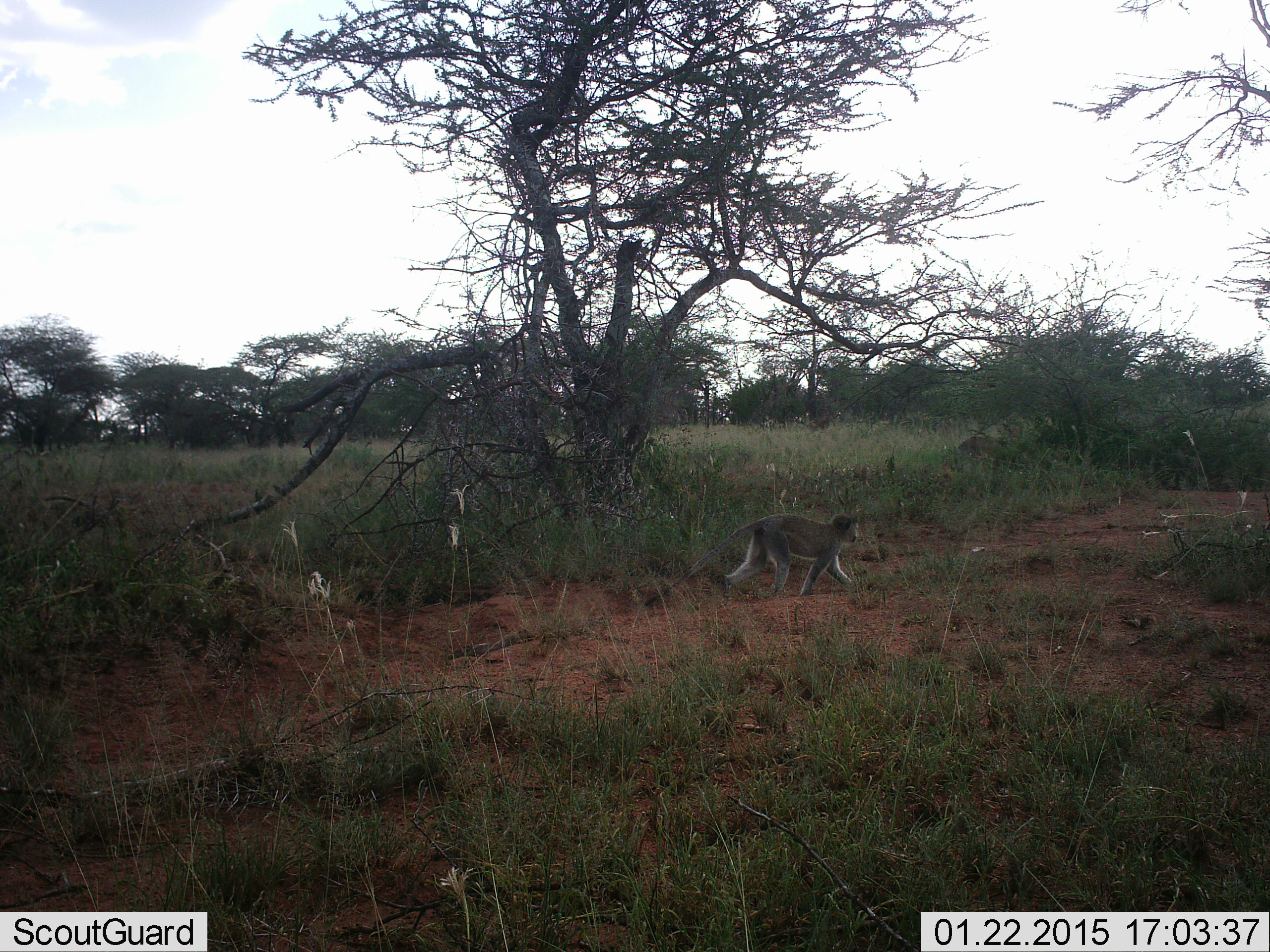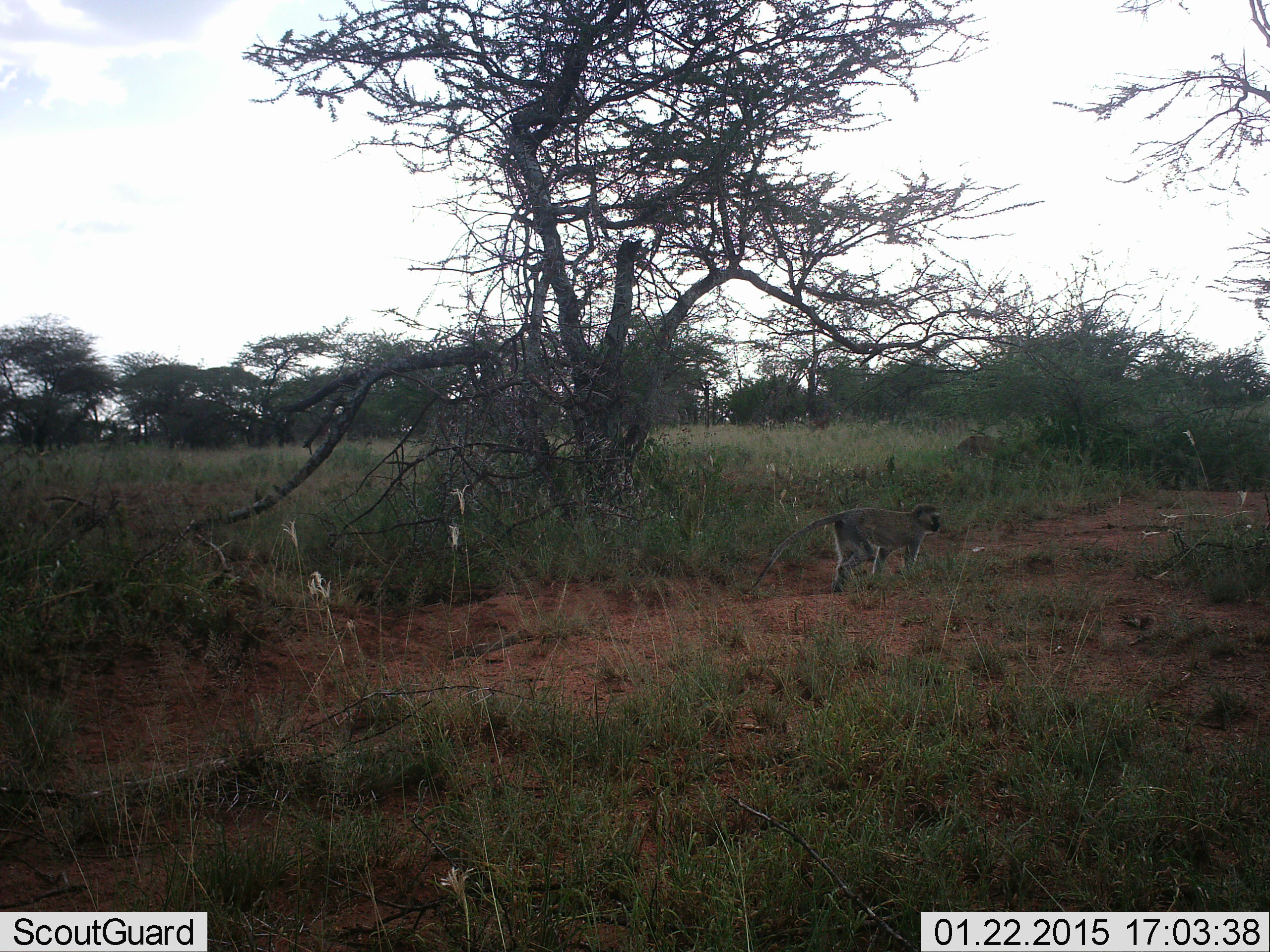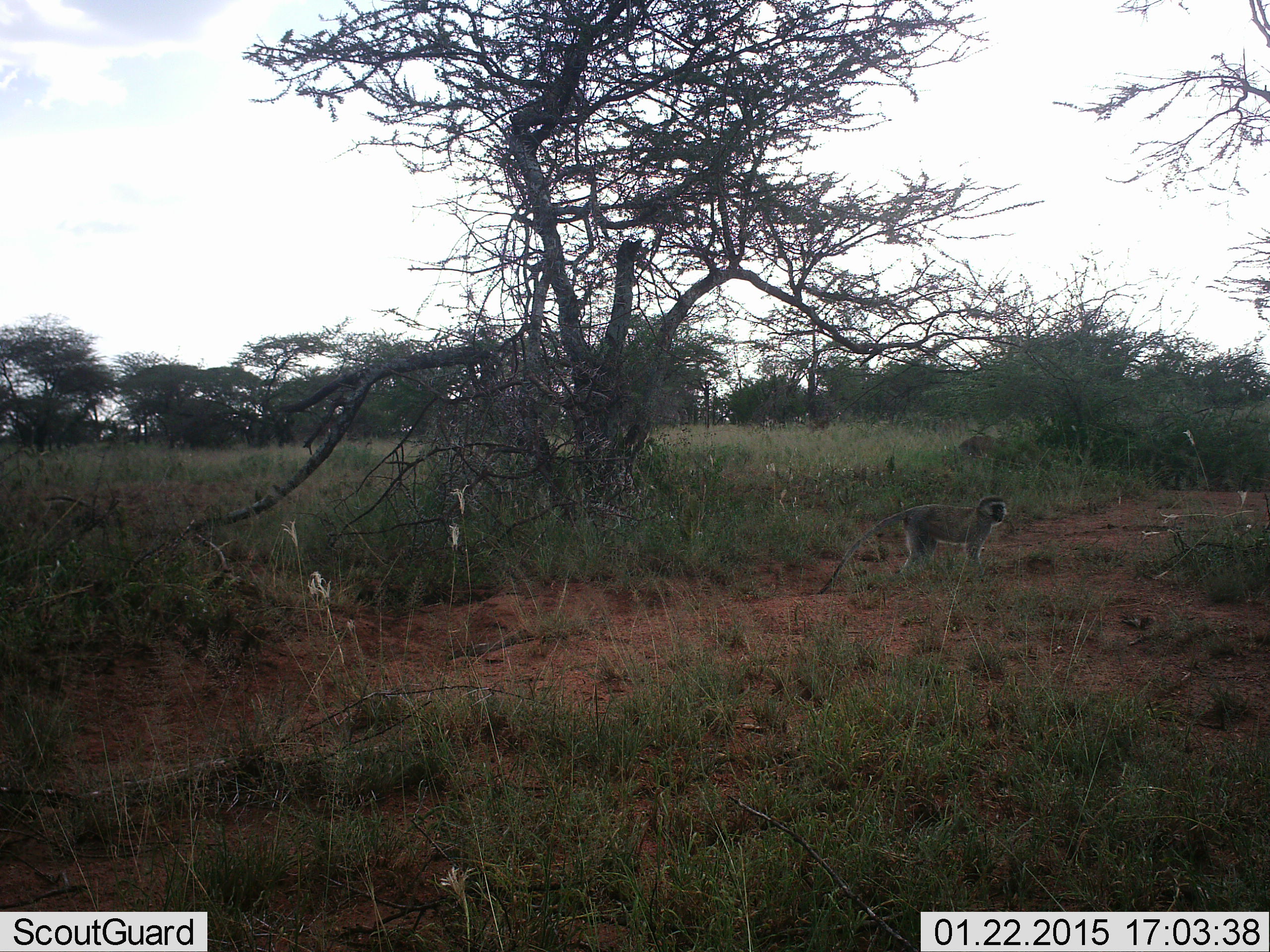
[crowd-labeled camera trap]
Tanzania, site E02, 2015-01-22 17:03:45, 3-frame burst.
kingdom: Animalia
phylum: Chordata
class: Mammalia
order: Primates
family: Cercopithecidae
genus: Chlorocebus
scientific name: Chlorocebus pygerythrus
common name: vervet monkey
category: monkeyvervet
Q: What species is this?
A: Monkeyvervet (vervet monkey) (Chlorocebus pygerythrus).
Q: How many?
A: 1.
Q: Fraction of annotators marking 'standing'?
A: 0%.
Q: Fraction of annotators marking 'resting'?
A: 0%.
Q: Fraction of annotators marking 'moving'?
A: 100%.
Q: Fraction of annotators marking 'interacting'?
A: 0%.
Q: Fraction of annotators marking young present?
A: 0%.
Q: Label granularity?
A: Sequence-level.